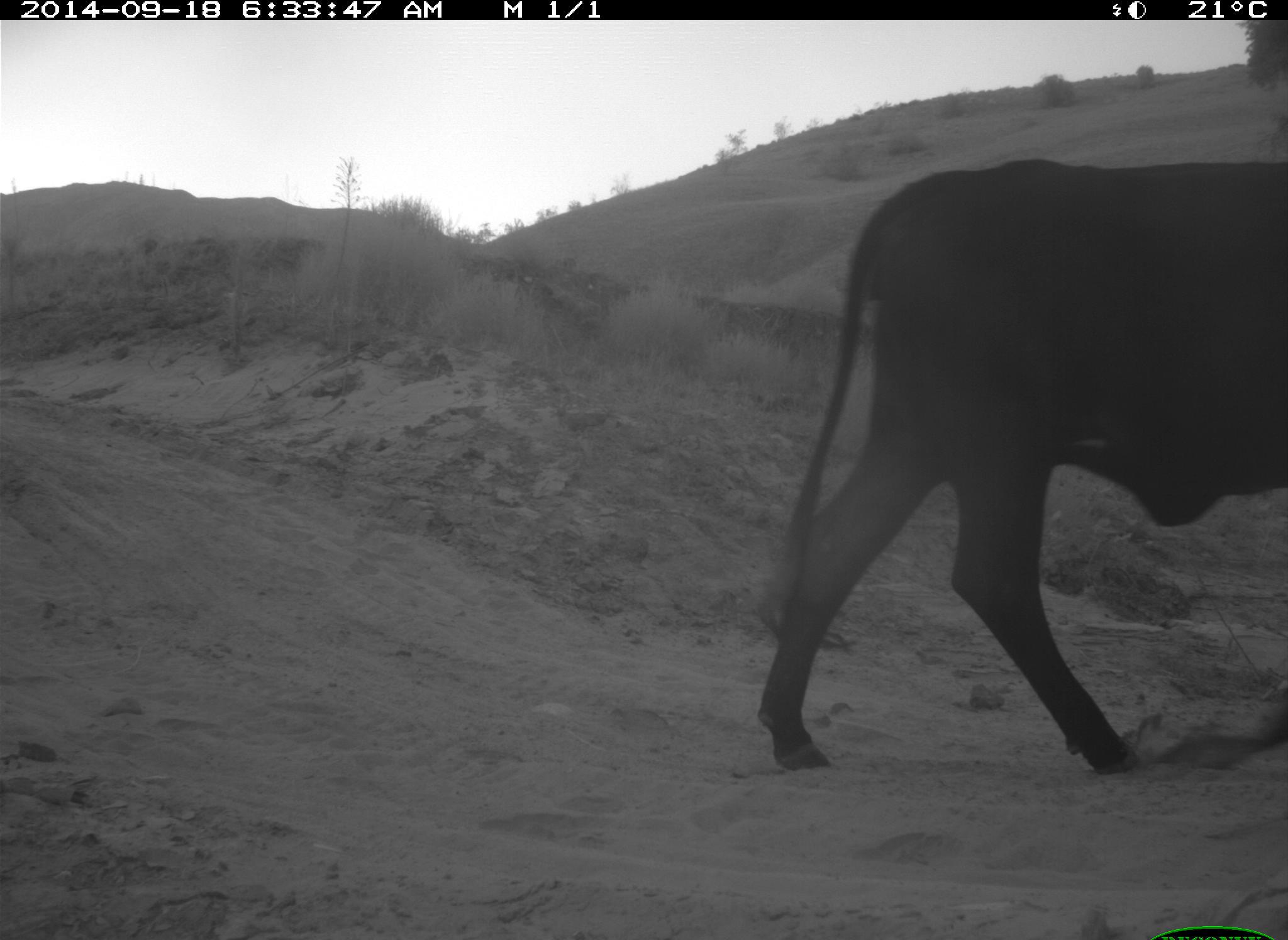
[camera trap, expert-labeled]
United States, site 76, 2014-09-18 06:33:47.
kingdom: Animalia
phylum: Chordata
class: Mammalia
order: Artiodactyla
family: Bovidae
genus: Bos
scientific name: Bos taurus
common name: cow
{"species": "cow (Bos taurus)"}